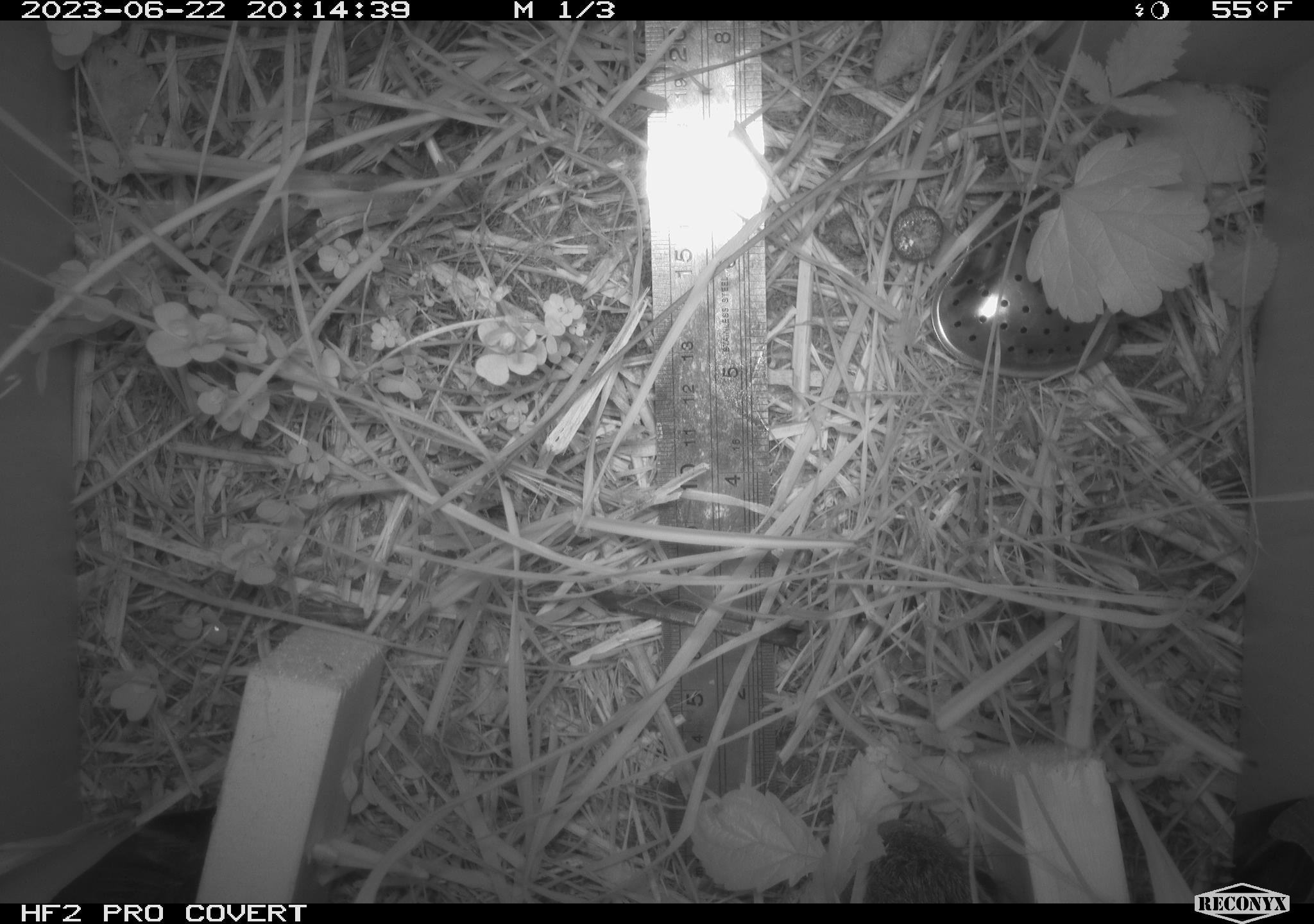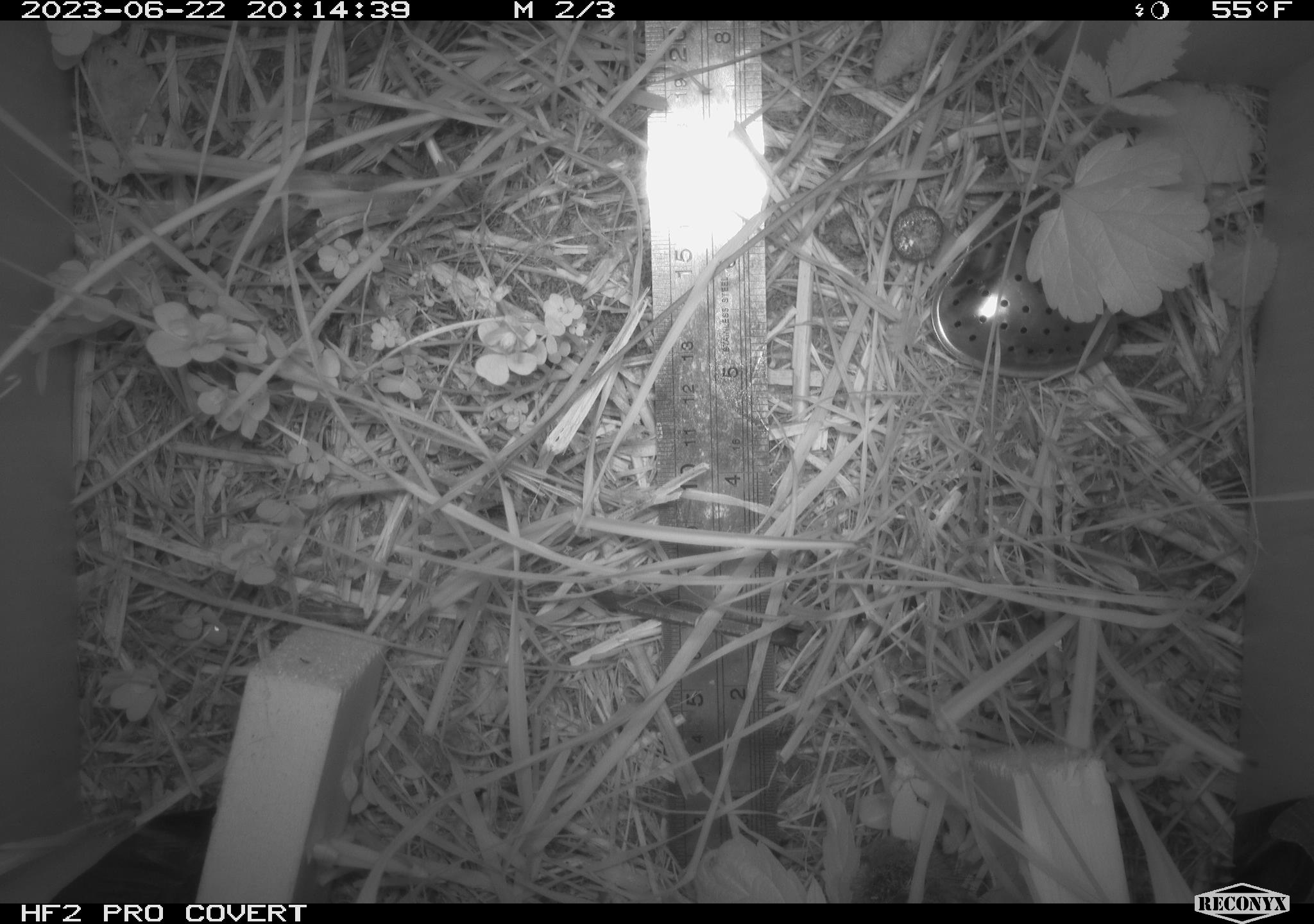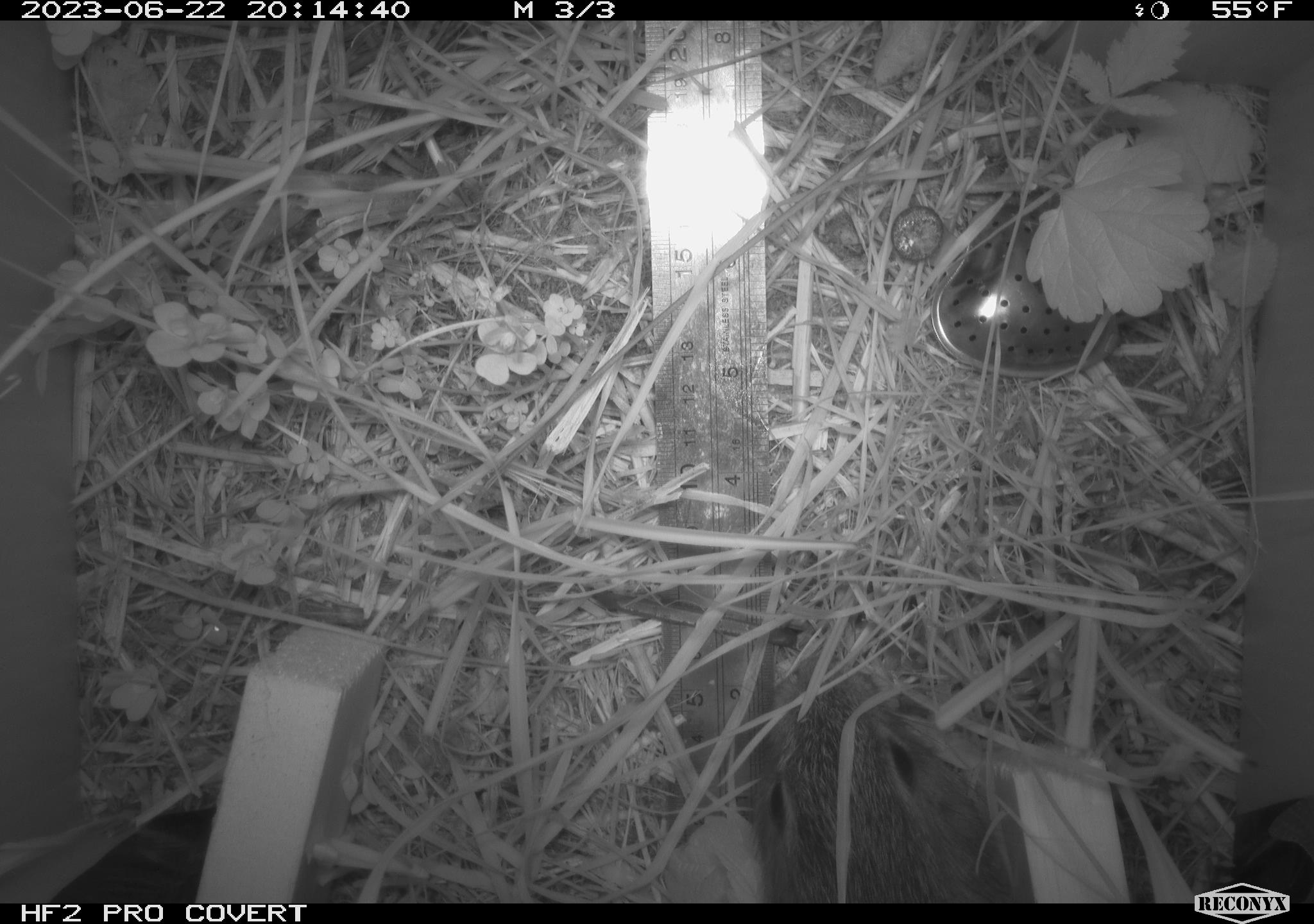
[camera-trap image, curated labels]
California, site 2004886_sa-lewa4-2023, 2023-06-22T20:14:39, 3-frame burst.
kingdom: Animalia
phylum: Chordata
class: Mammalia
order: Lagomorpha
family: Leporidae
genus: Sylvilagus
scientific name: Sylvilagus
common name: cottontail rabbits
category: sylvilagus species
Sylvilagus species (cottontail rabbits) (Sylvilagus).